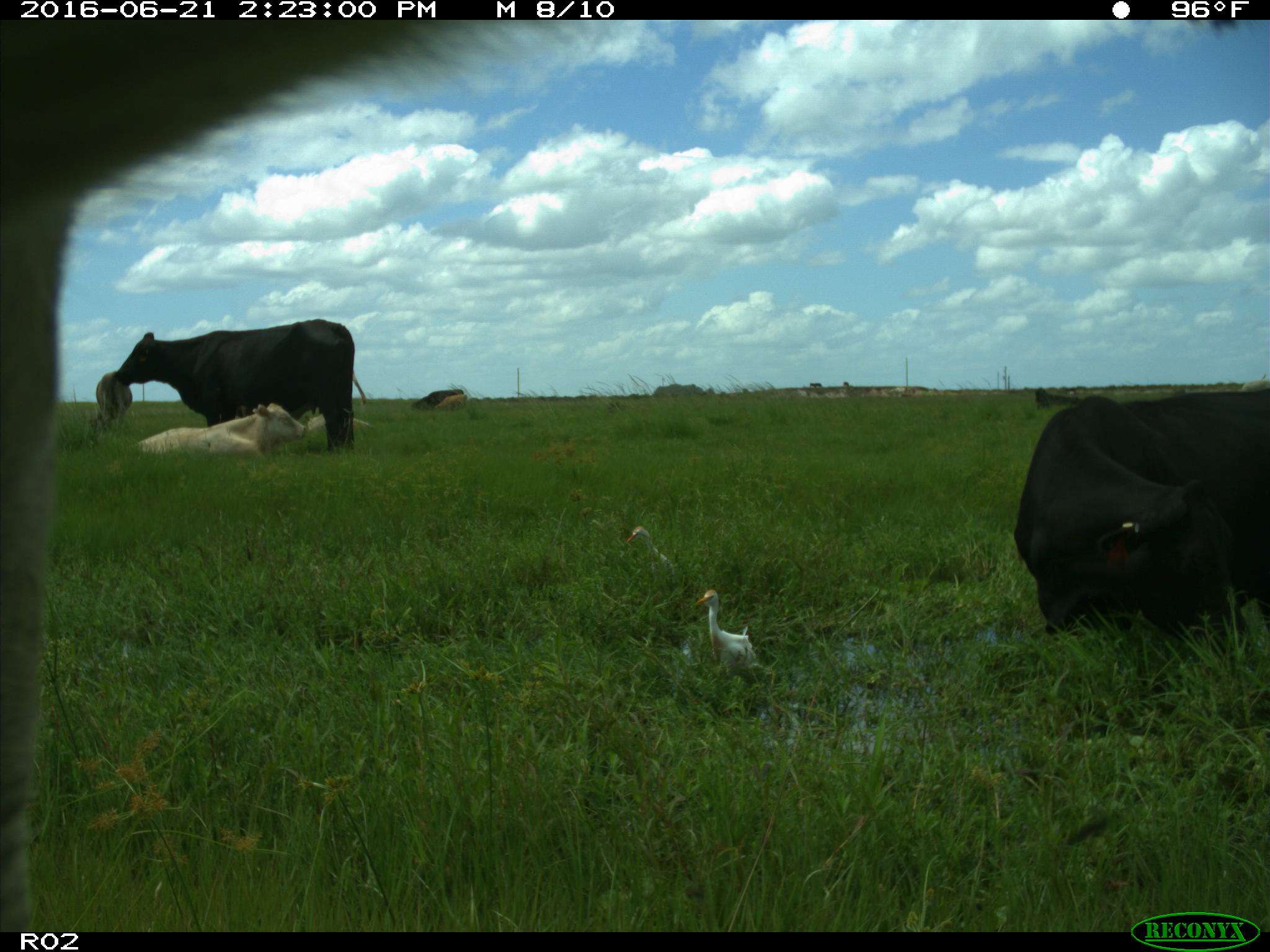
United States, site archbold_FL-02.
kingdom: Animalia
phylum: Chordata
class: Mammalia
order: Artiodactyla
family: Bovidae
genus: Bos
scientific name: Bos taurus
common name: domestic cow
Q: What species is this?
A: Bos taurus (domestic cow).